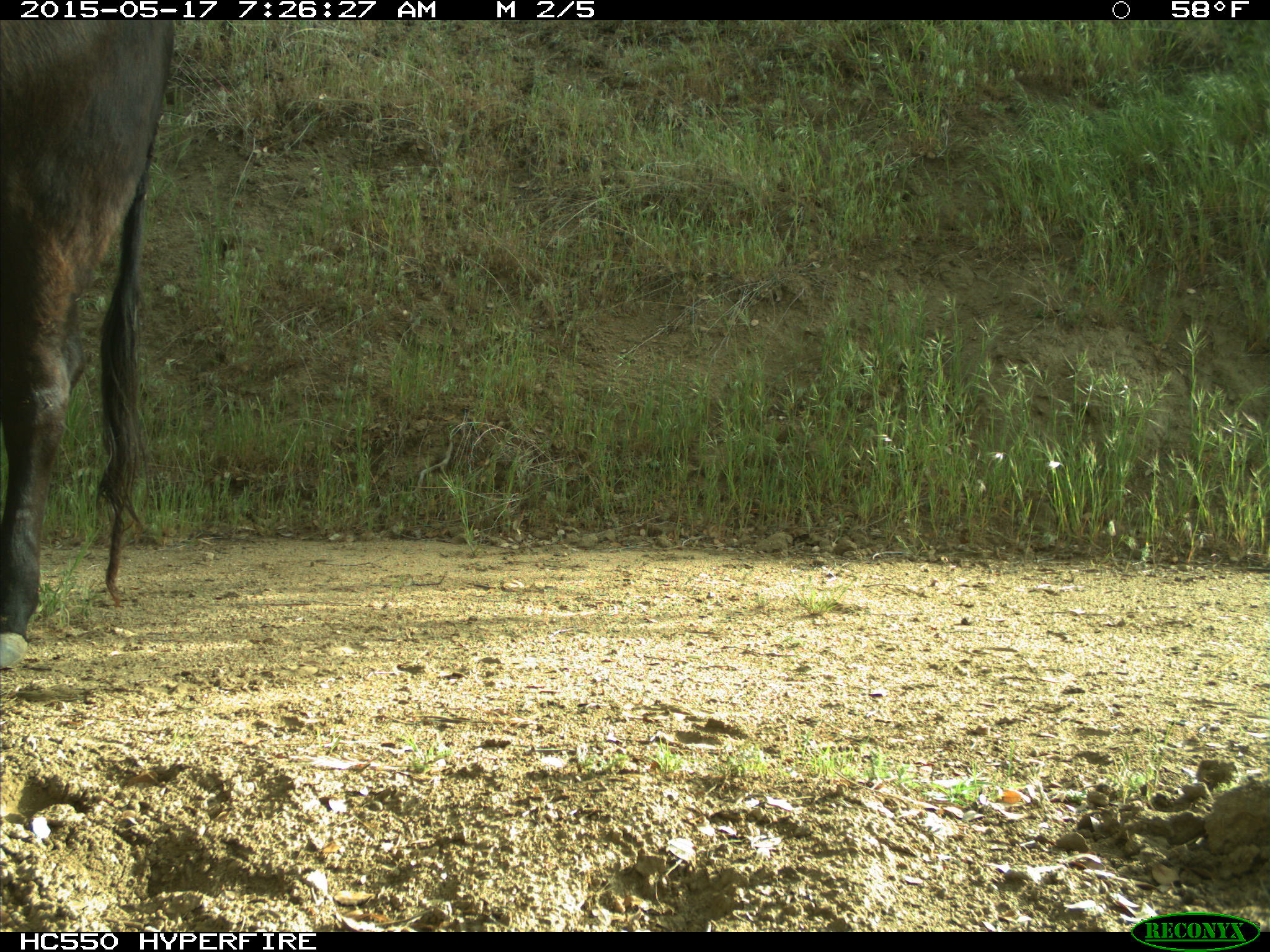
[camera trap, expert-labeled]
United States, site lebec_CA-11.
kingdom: Animalia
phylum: Chordata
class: Mammalia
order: Artiodactyla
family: Bovidae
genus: Bos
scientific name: Bos taurus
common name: domestic cow